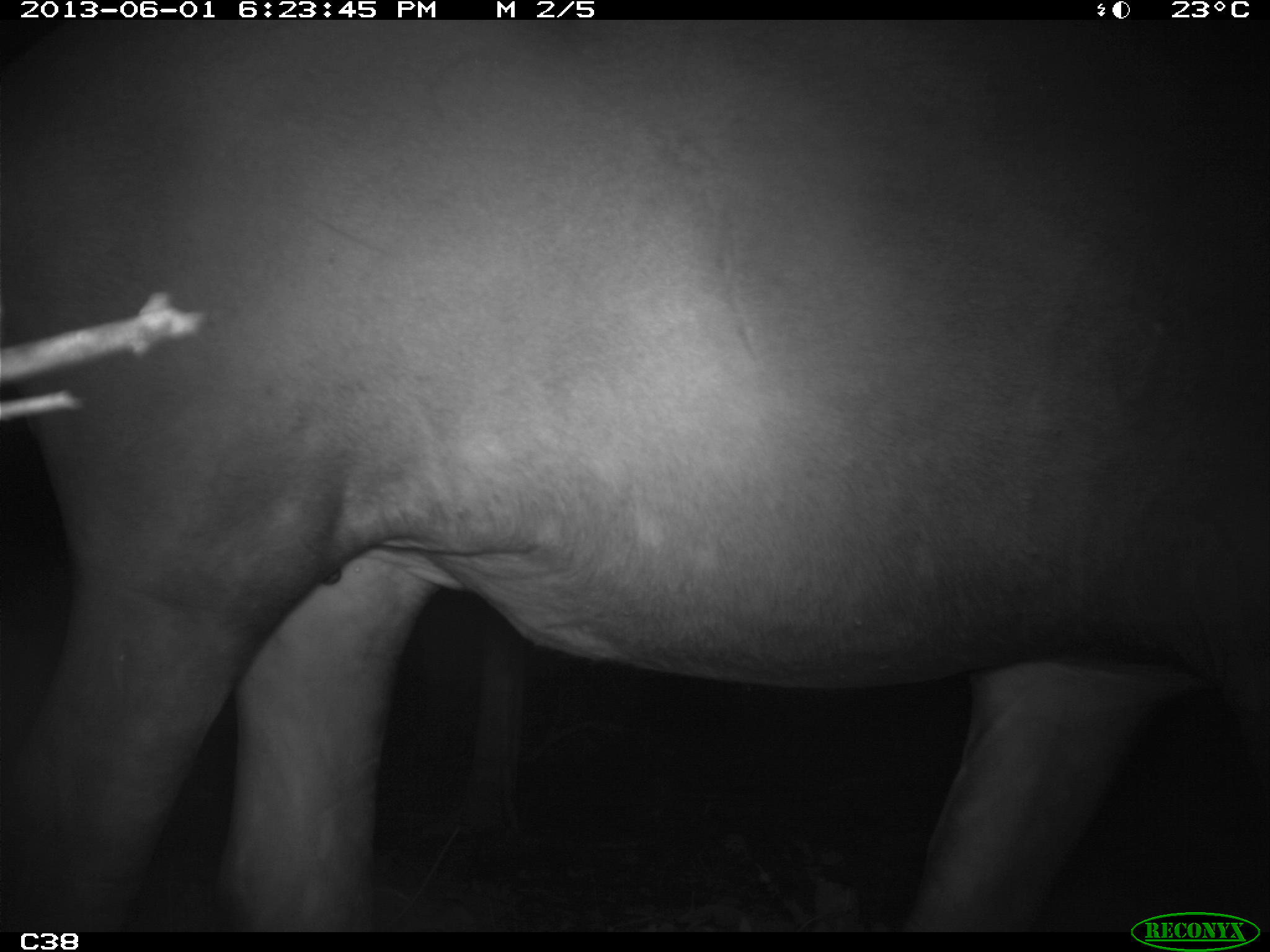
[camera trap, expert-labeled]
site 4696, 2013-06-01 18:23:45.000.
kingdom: Animalia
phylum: Chordata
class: Mammalia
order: Perissodactyla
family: Tapiridae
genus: Tapirus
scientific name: Tapirus terrestris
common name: south american tapir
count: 1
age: adult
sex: male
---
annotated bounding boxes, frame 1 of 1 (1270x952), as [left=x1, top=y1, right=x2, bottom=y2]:
tapirus terrestris: [left=1, top=20, right=1269, bottom=932]